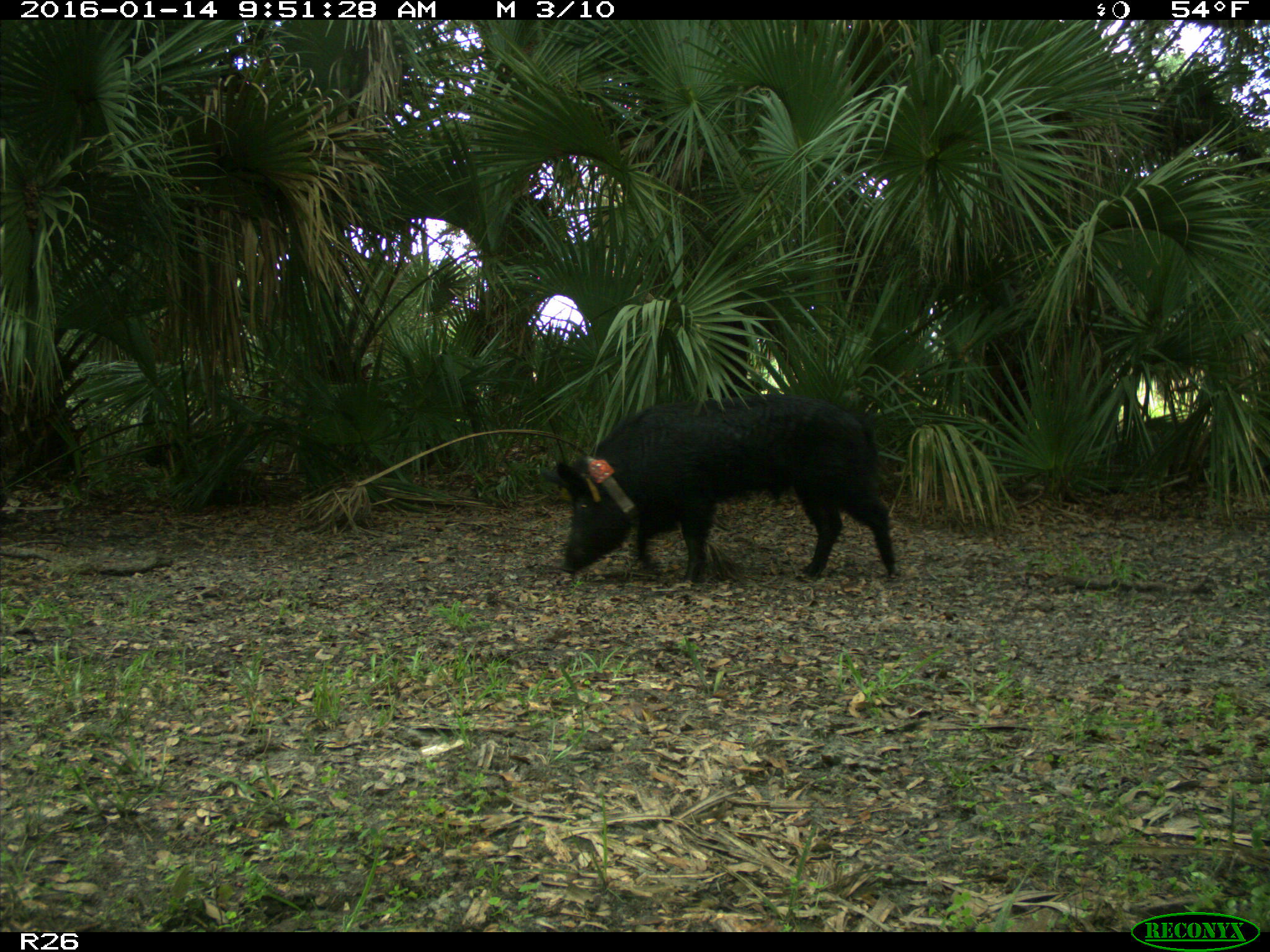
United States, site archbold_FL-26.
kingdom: Animalia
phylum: Chordata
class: Mammalia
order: Artiodactyla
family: Suidae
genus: Sus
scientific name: Sus scrofa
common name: wild boar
Sus scrofa (wild boar).